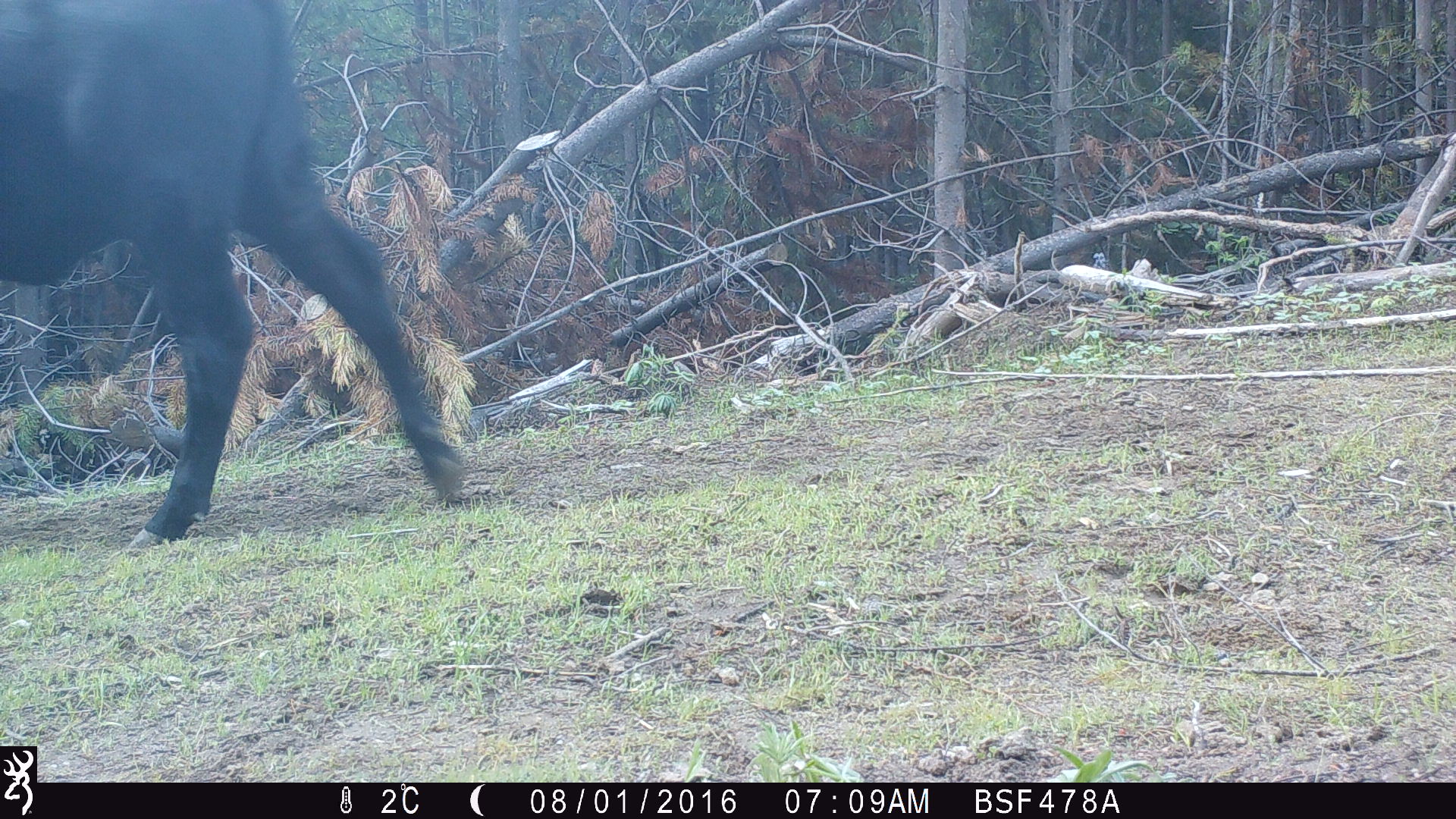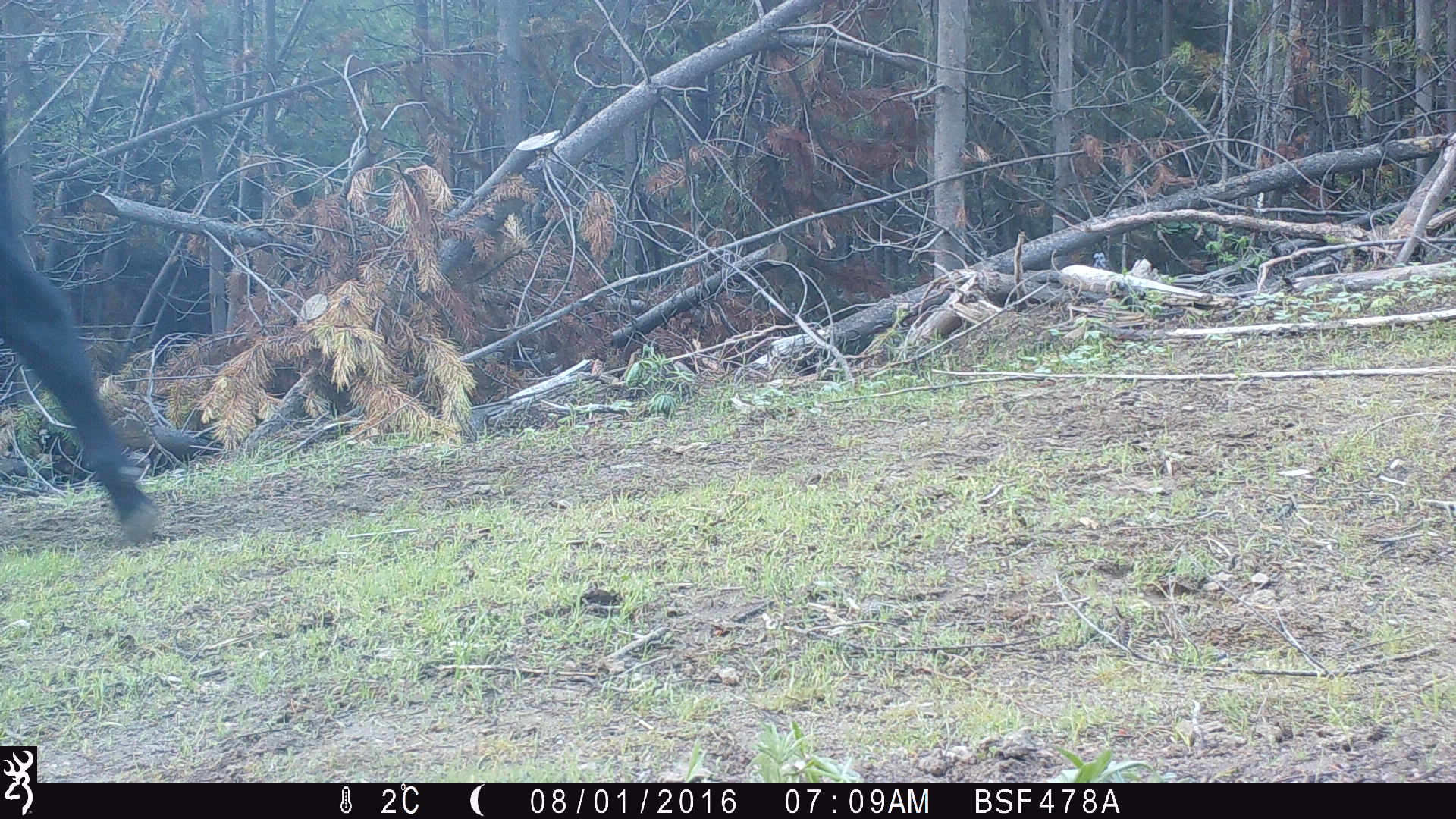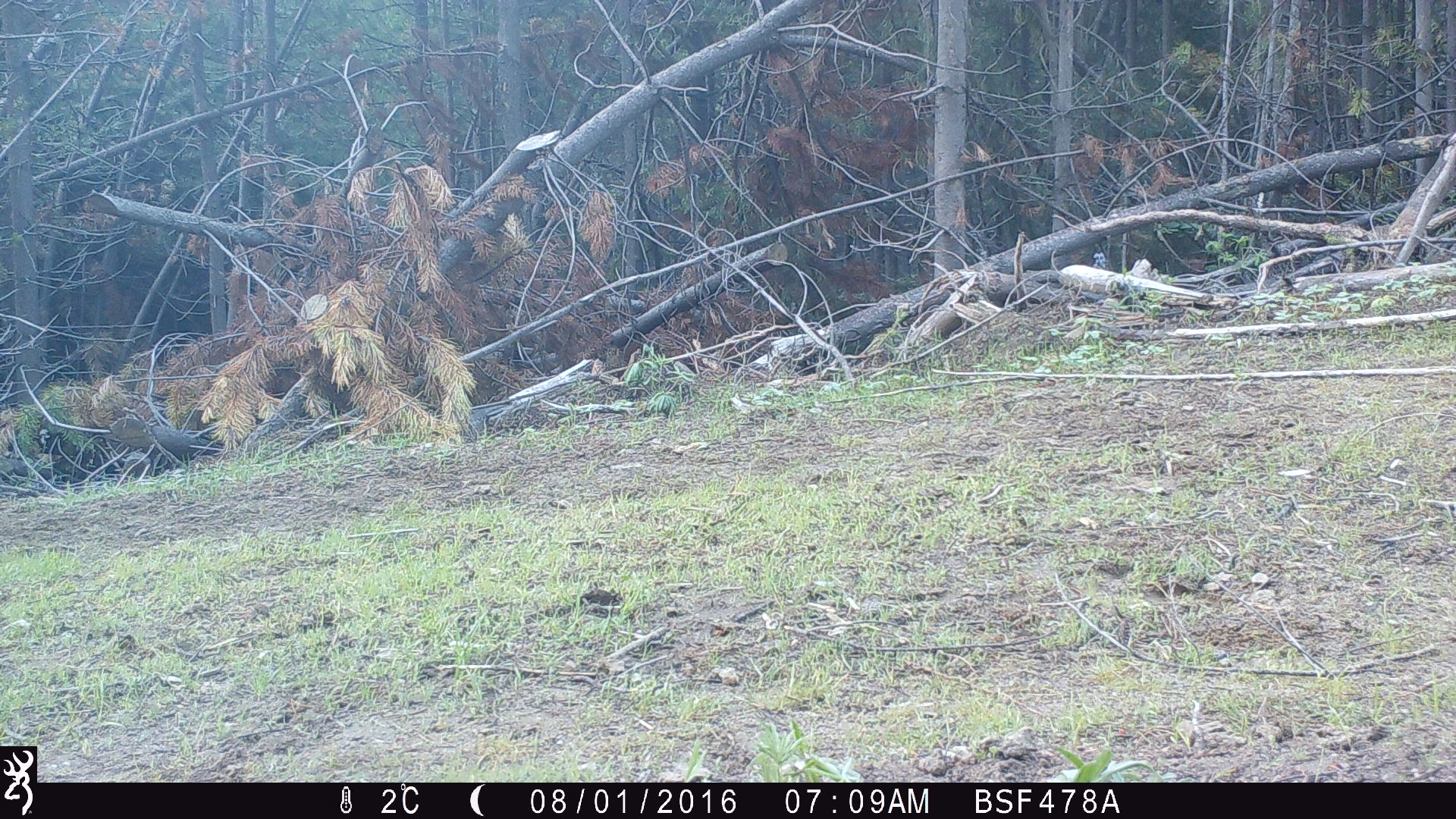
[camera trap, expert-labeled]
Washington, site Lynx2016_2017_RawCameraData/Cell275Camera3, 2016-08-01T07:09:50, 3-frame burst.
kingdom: Animalia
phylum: Chordata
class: Mammalia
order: Artiodactyla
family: Bovidae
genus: Bos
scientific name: Bos taurus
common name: domestic cattle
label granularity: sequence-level